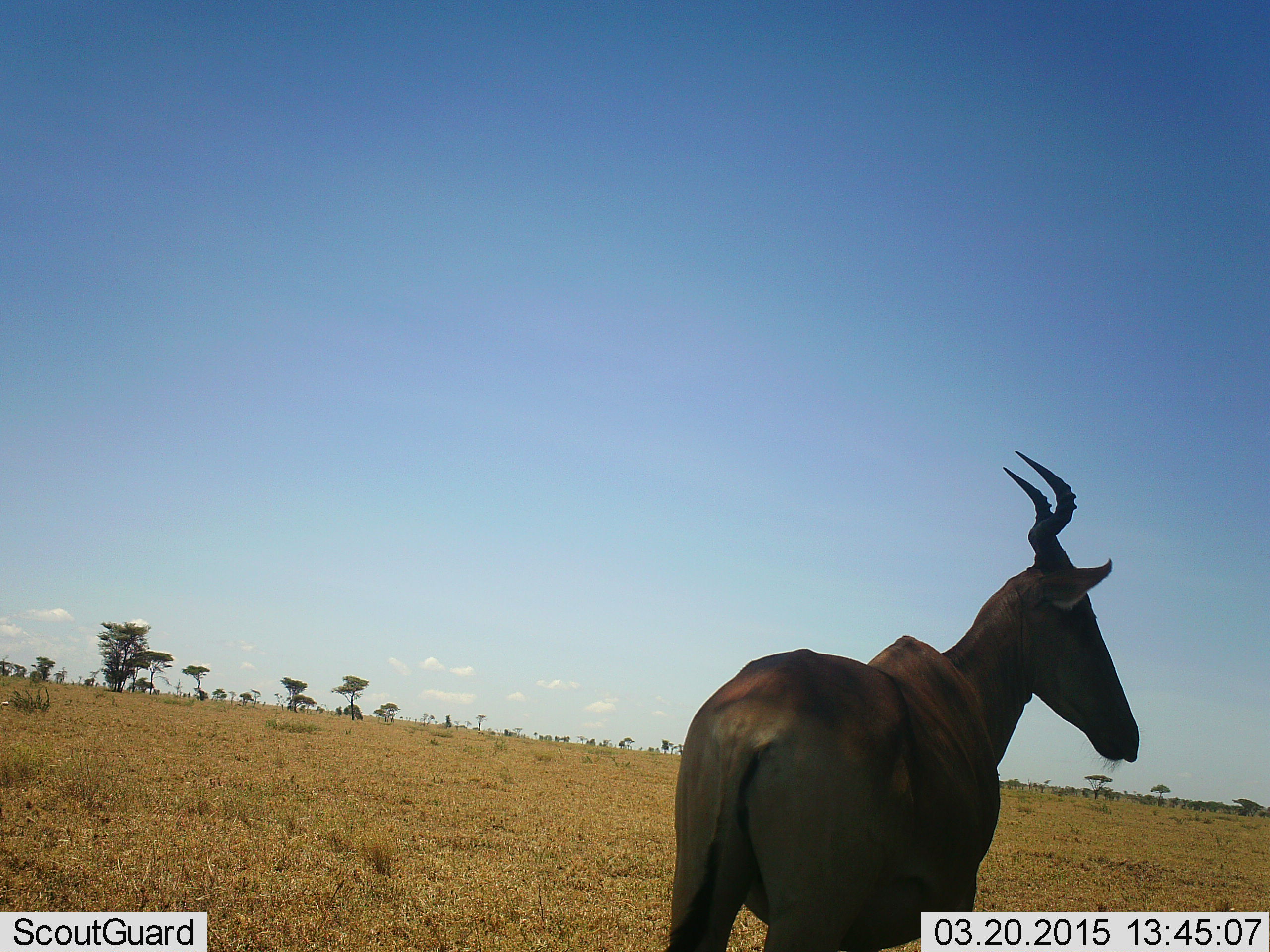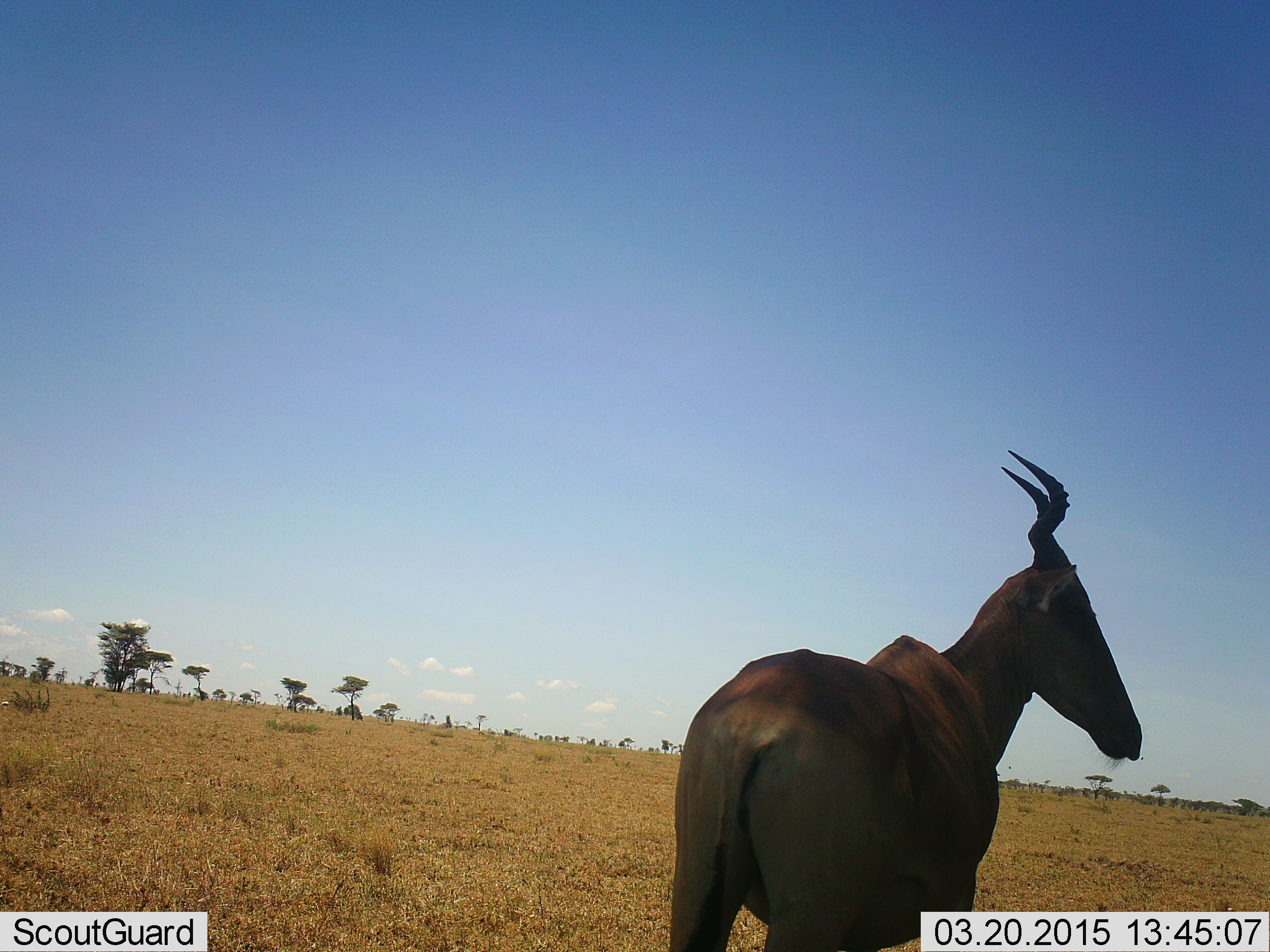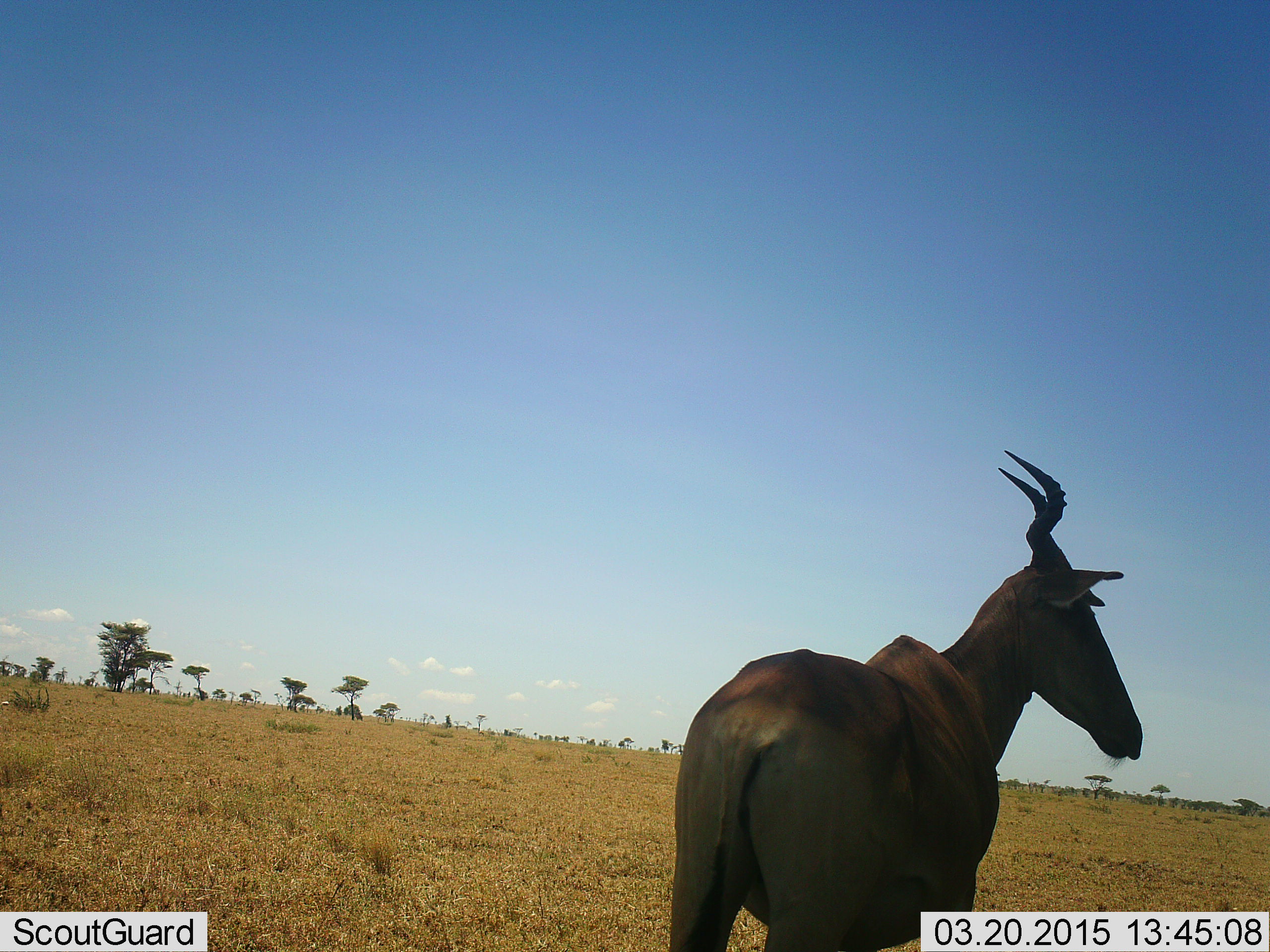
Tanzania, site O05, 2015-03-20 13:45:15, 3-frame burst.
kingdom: Animalia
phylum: Chordata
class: Mammalia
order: Artiodactyla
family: Bovidae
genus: Alcelaphus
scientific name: Alcelaphus buselaphus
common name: hartebeest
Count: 1.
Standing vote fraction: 100%.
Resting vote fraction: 0%.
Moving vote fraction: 0%.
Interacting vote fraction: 0%.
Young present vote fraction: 0%.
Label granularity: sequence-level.